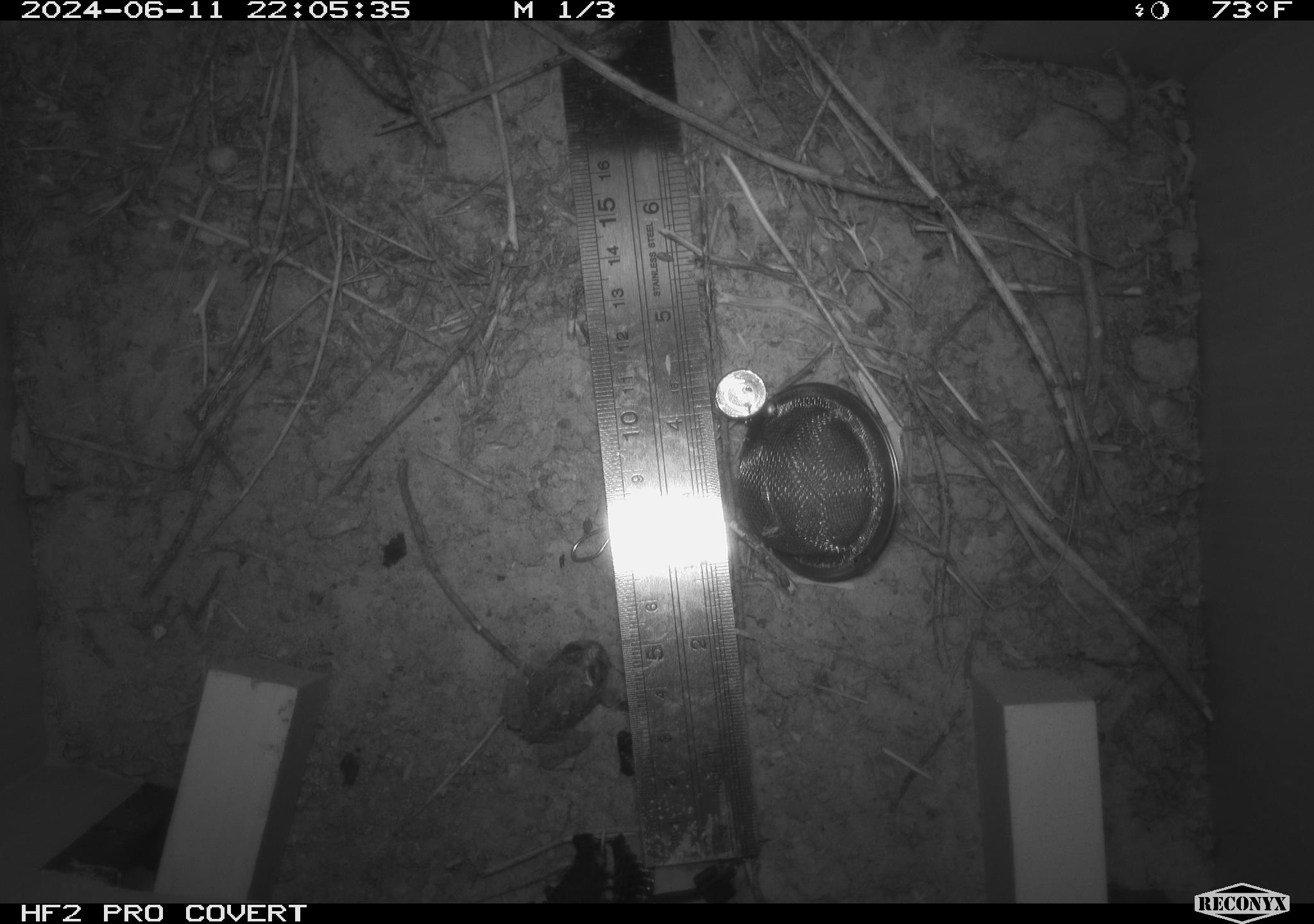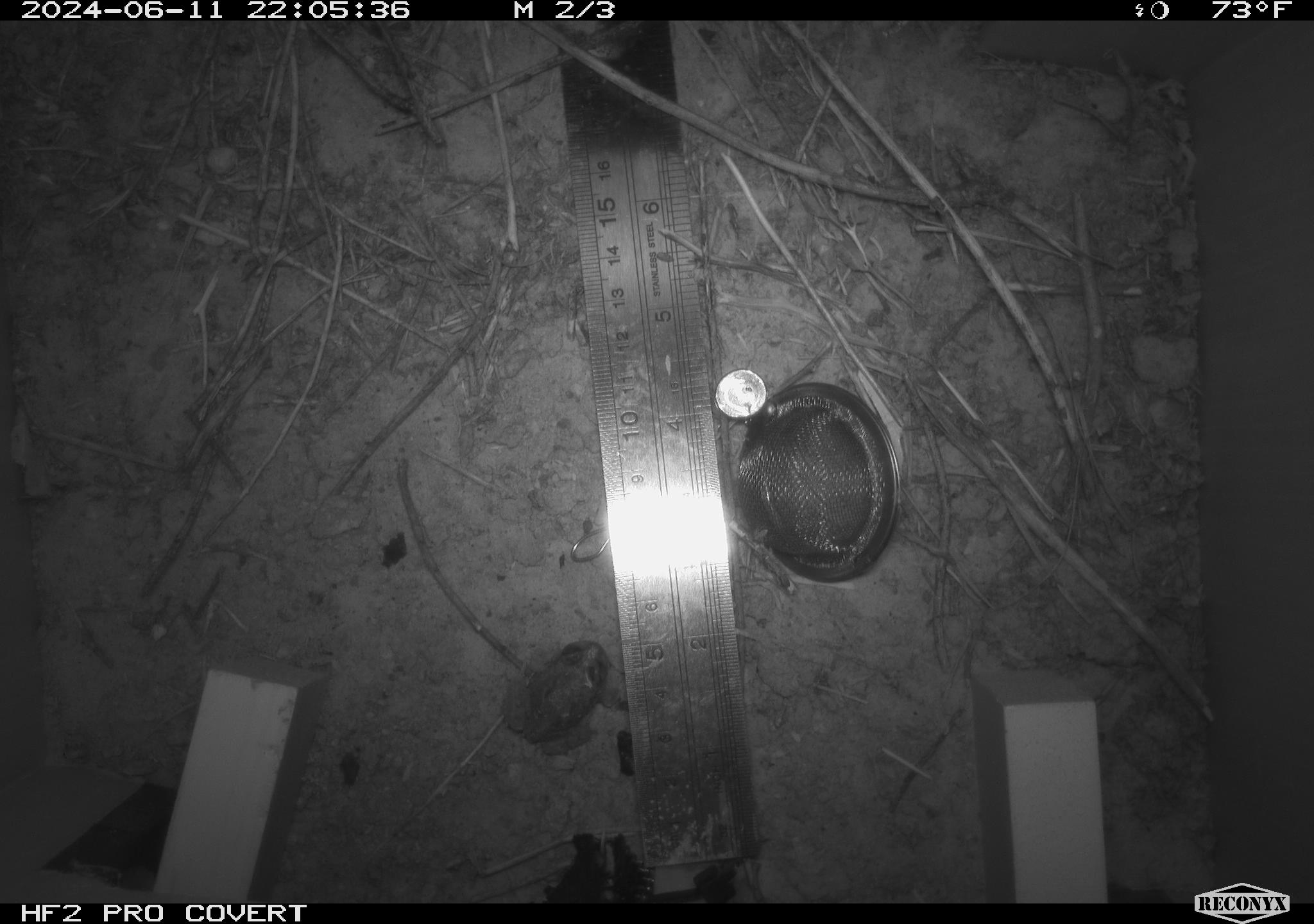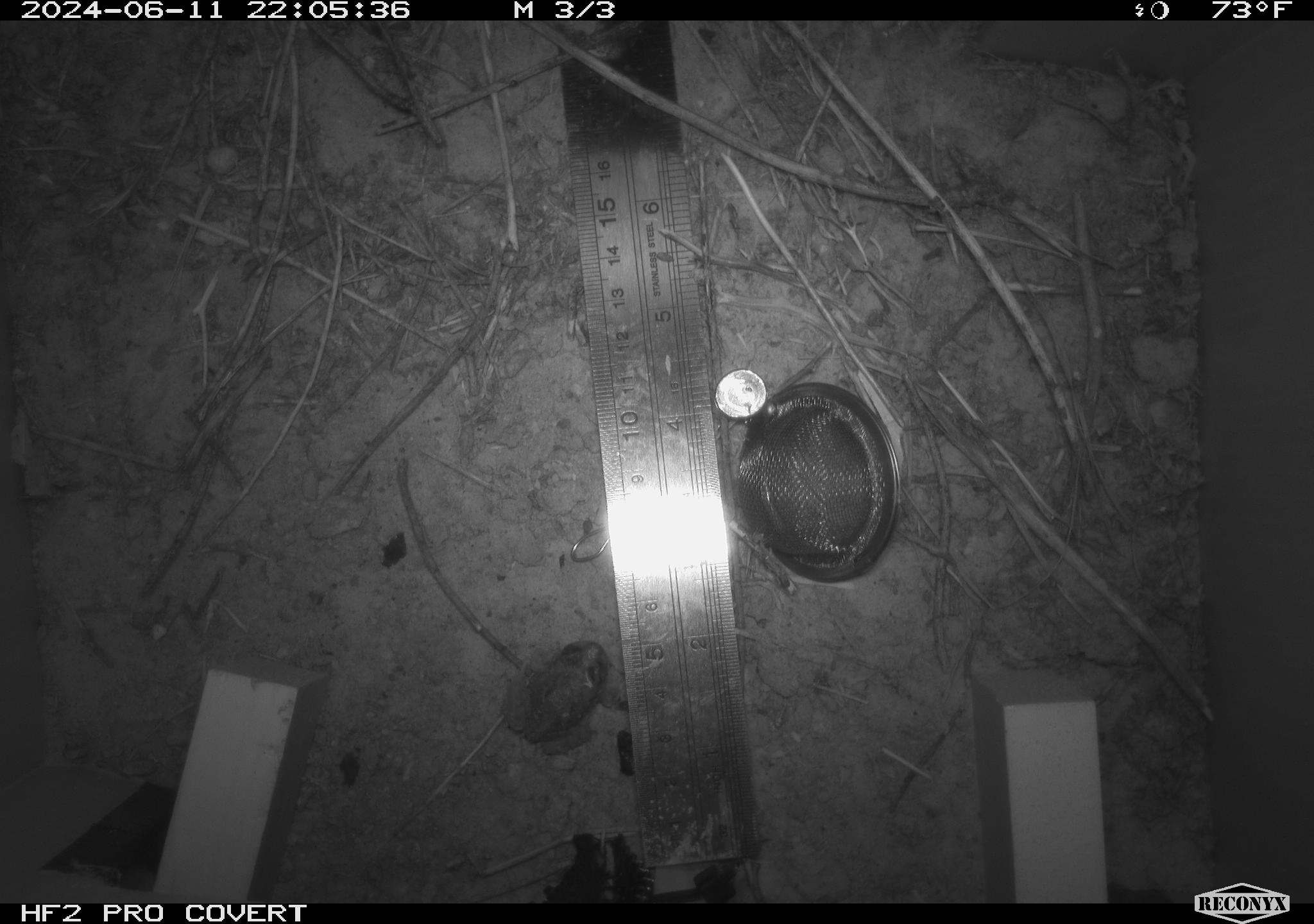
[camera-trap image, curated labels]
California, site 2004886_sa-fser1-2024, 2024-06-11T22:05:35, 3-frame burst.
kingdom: Animalia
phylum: Chordata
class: Amphibia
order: Anura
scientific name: Anura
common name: frogs